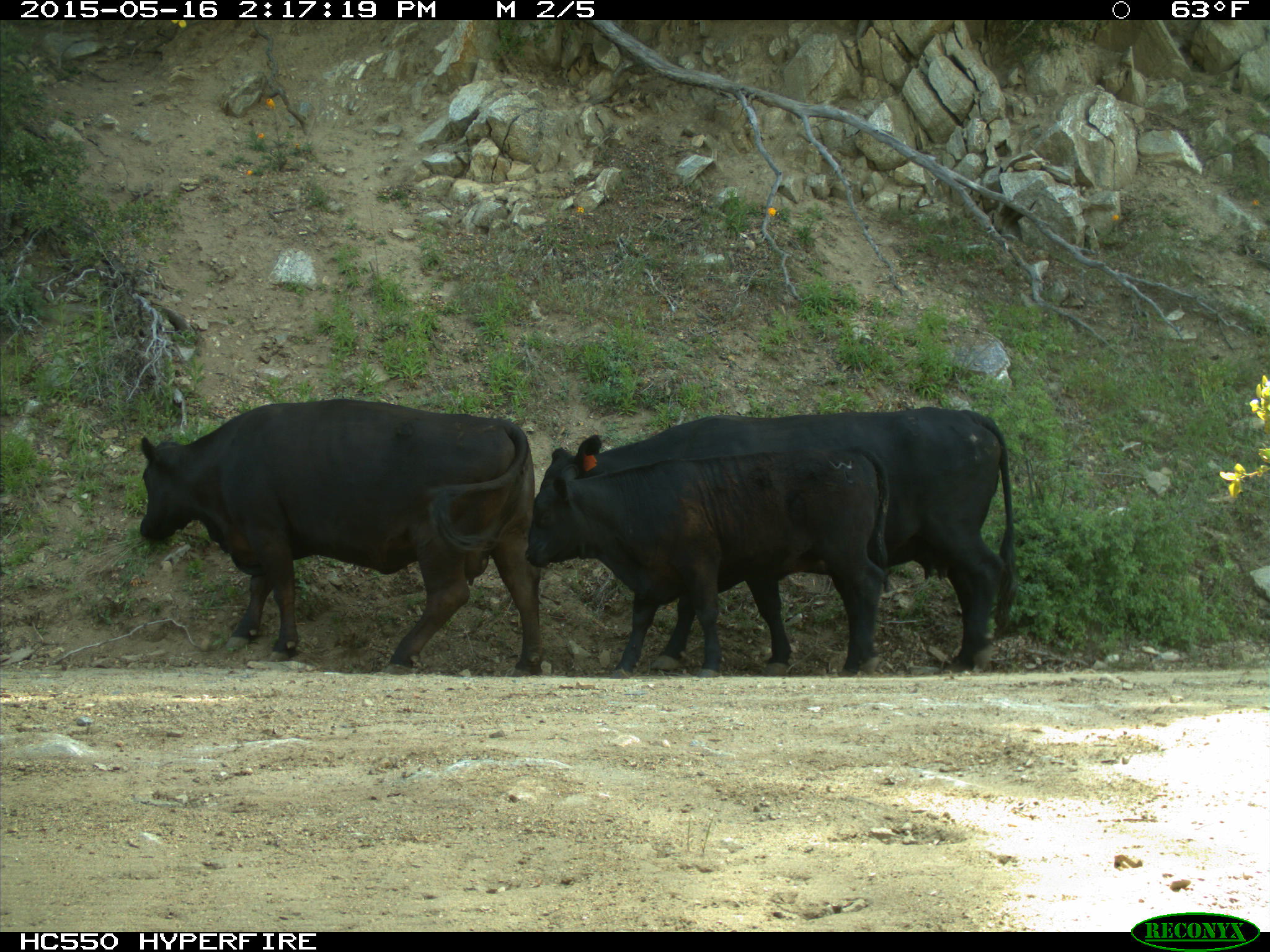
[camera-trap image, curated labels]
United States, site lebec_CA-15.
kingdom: Animalia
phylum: Chordata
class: Mammalia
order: Artiodactyla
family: Bovidae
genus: Bos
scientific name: Bos taurus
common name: domestic cow